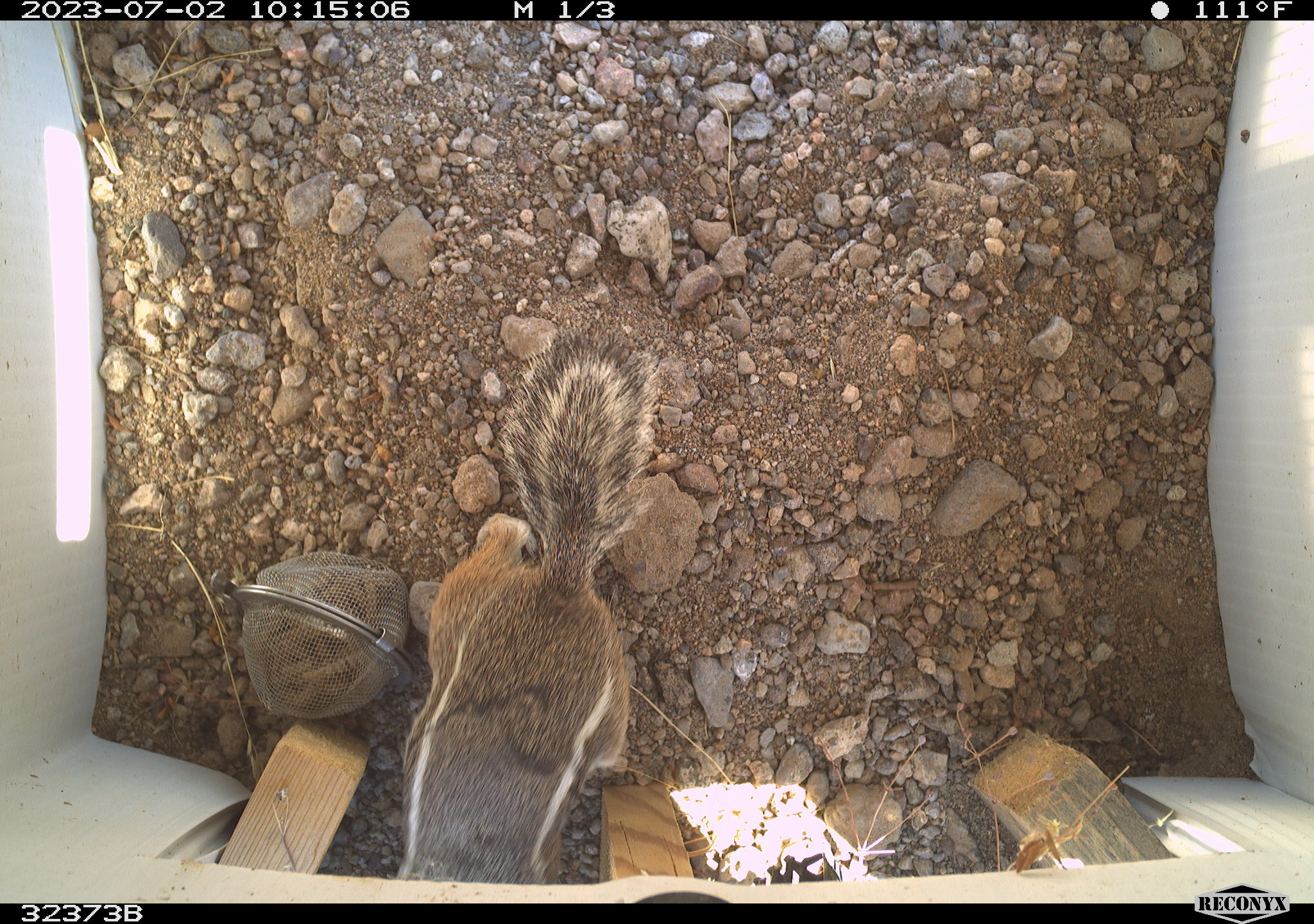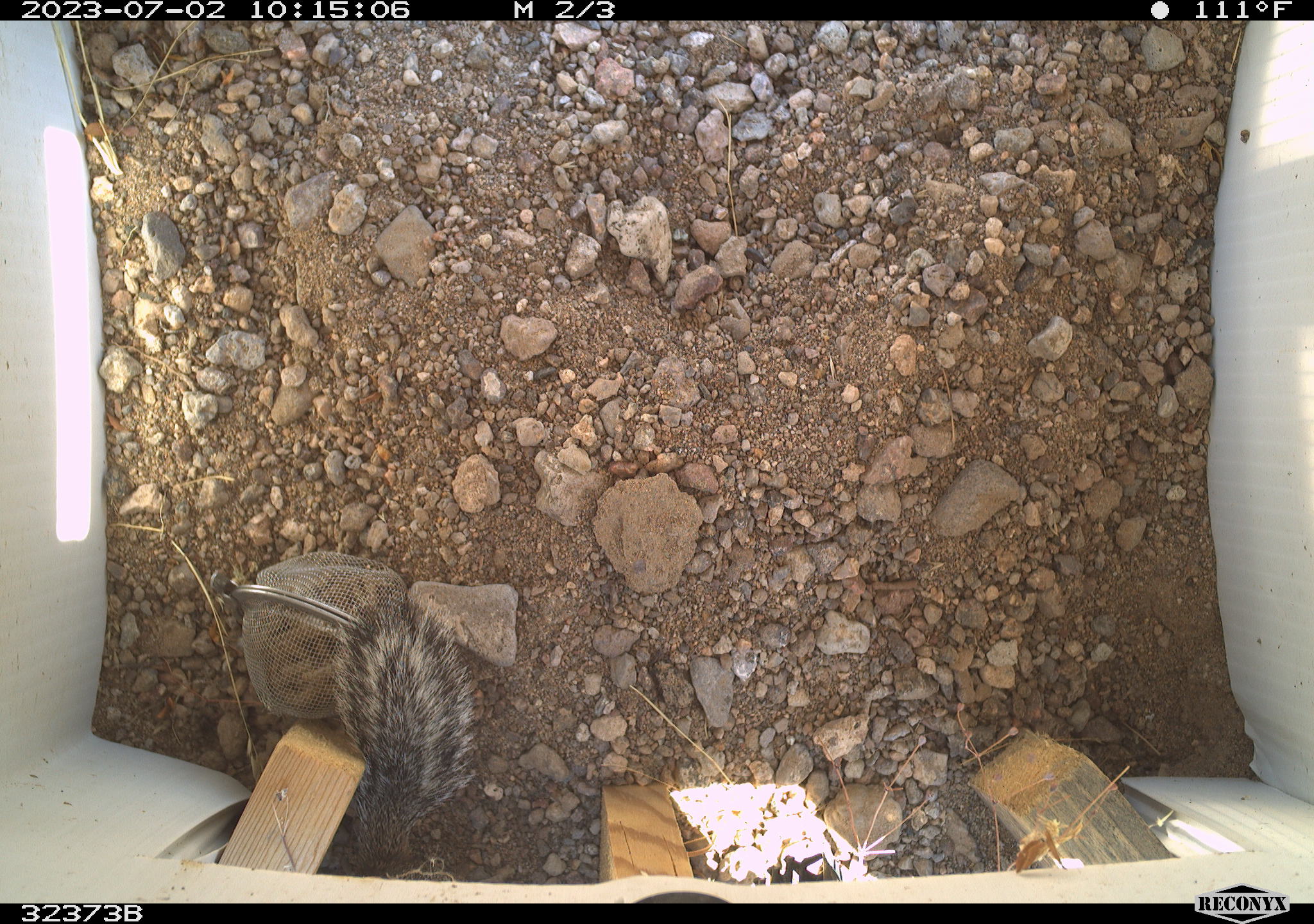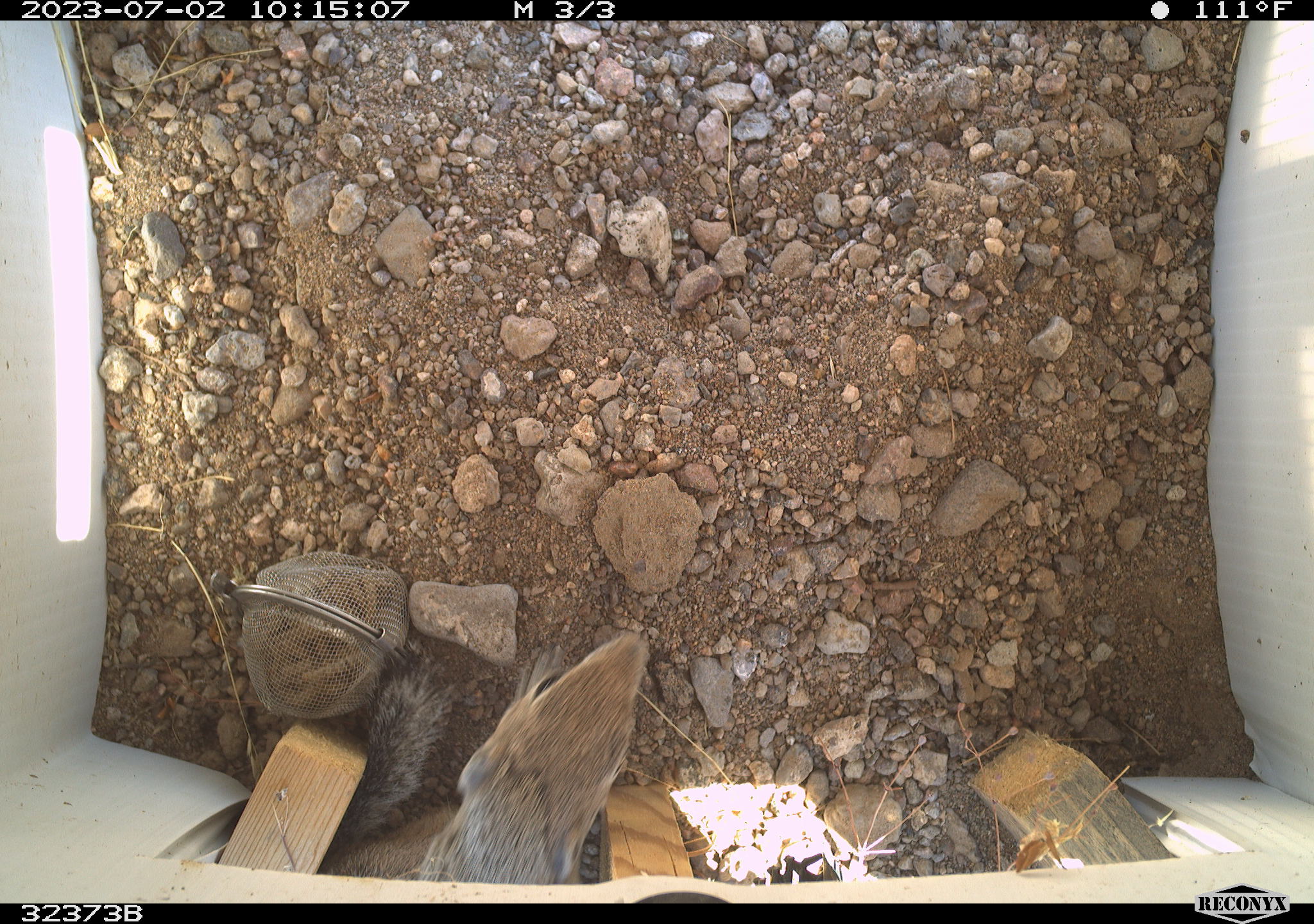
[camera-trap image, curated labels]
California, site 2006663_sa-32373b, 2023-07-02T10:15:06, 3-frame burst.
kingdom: Animalia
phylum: Chordata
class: Mammalia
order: Rodentia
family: Sciuridae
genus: Ammospermophilus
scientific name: Ammospermophilus leucurus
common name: white-tailed antelope squirrel